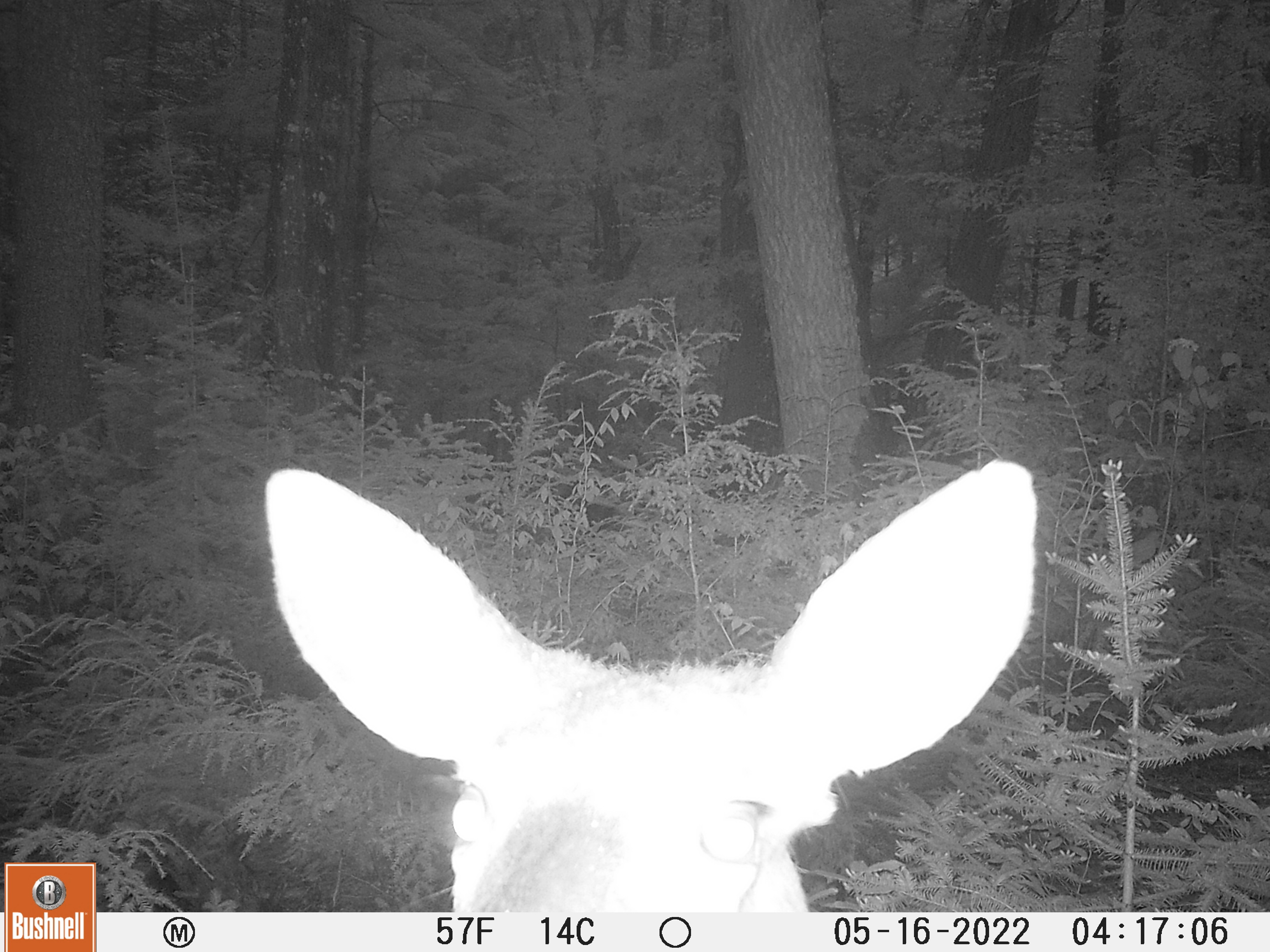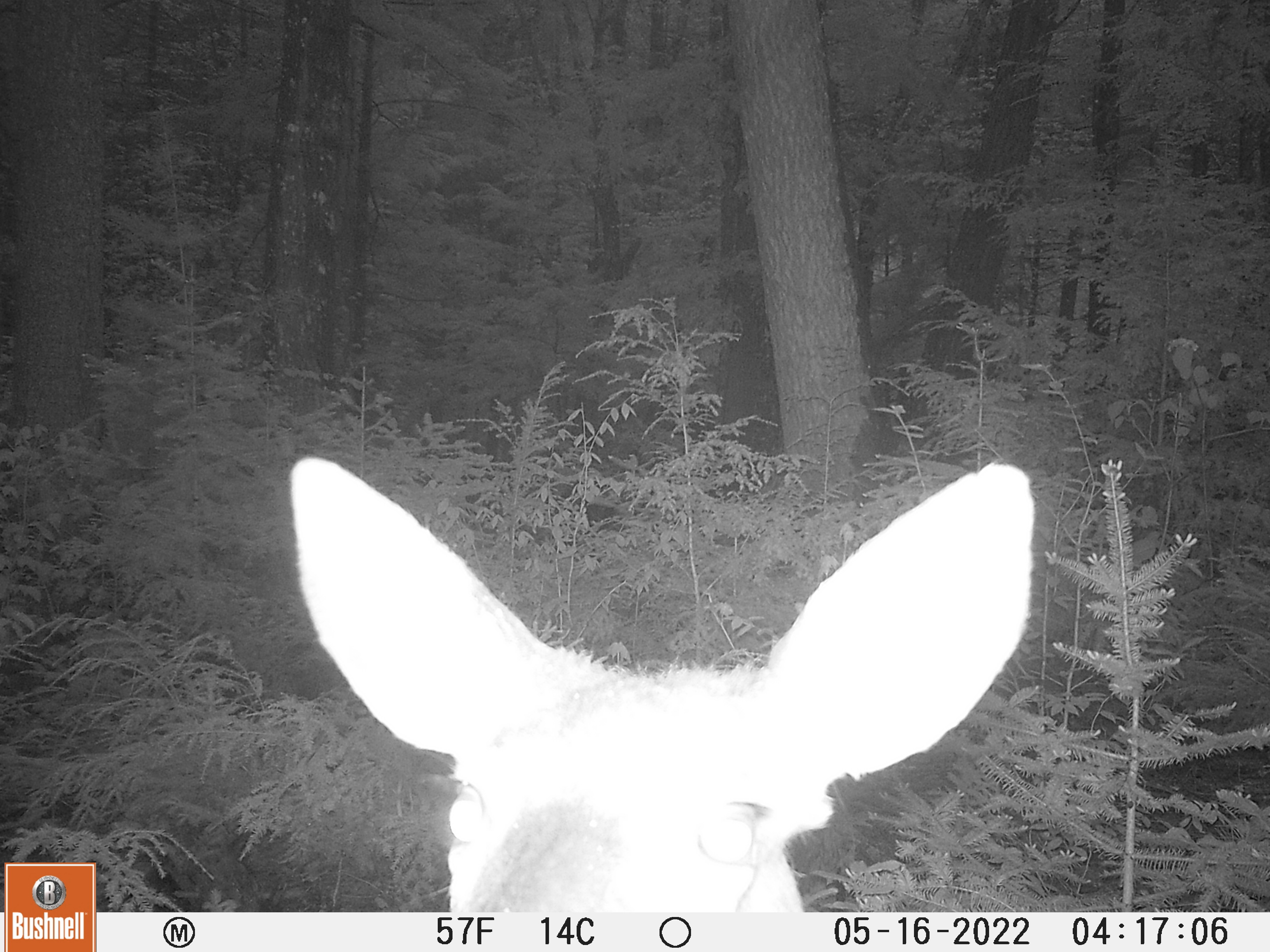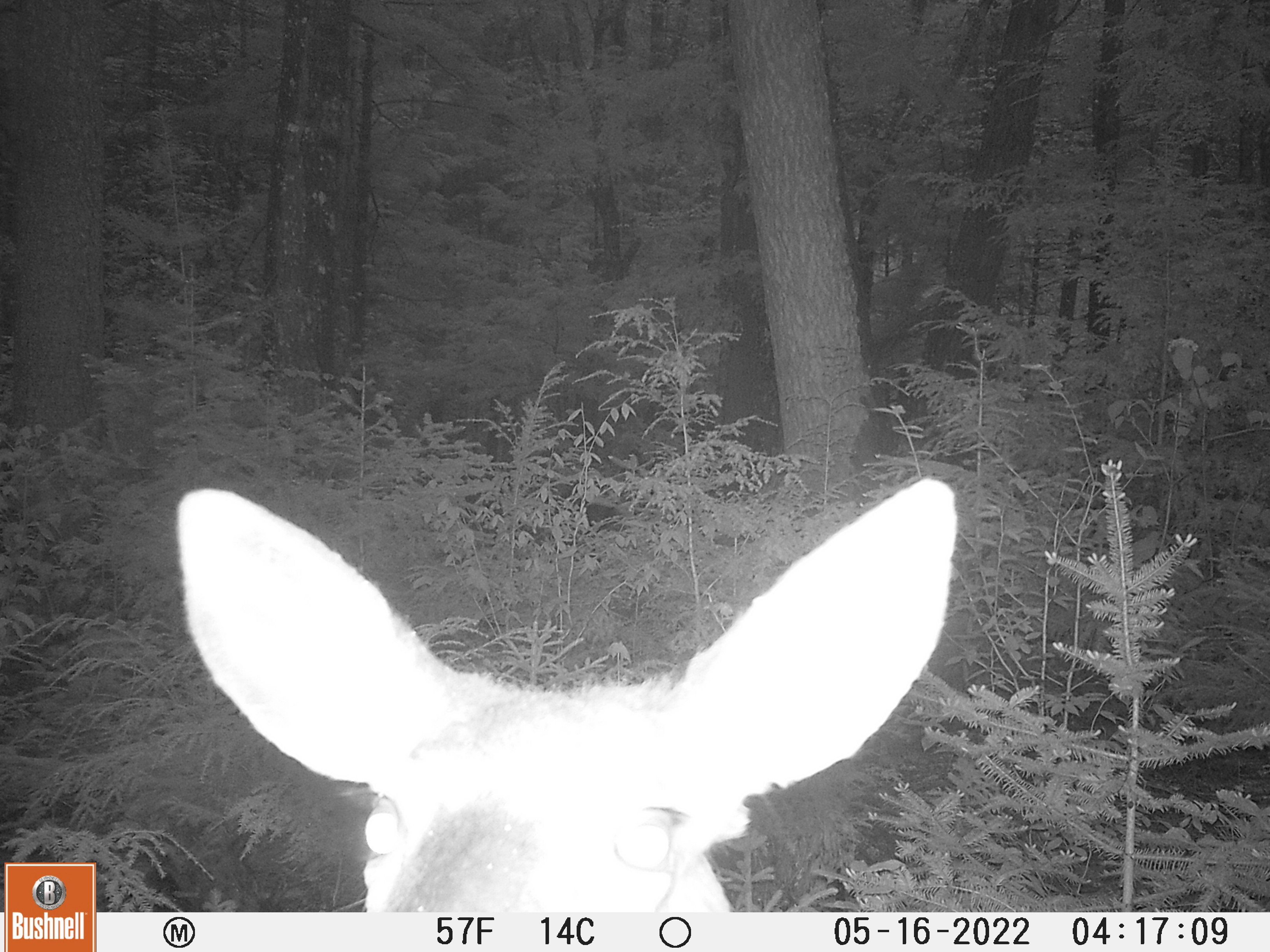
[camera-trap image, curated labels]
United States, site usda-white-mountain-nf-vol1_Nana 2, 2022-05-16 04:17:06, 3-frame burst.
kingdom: Animalia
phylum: Chordata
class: Mammalia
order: Artiodactyla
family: Cervidae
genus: Odocoileus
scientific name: Odocoileus virginianus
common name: white-tailed deer